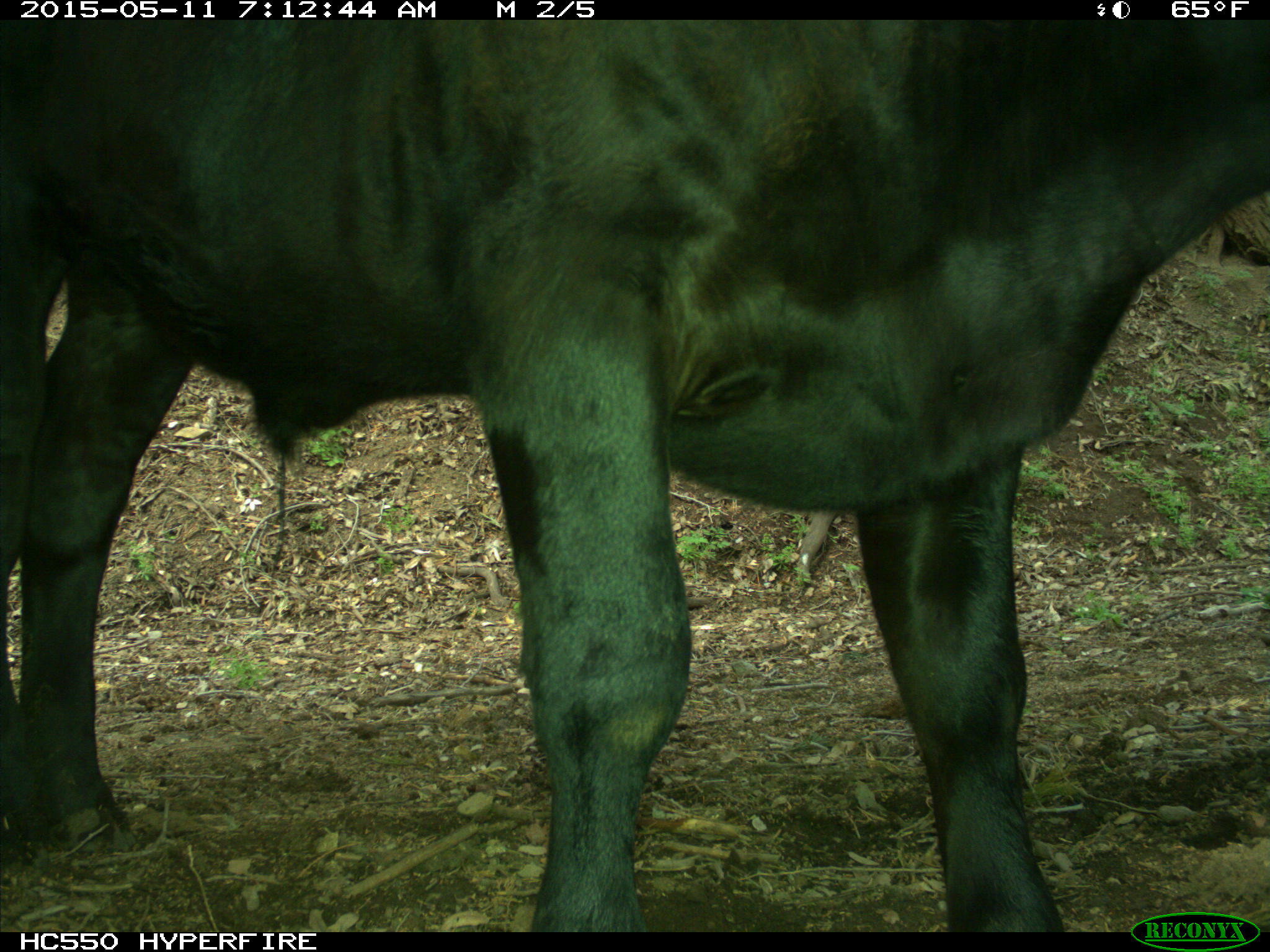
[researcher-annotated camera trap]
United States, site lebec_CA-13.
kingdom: Animalia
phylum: Chordata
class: Mammalia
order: Artiodactyla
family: Bovidae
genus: Bos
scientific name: Bos taurus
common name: domestic cow